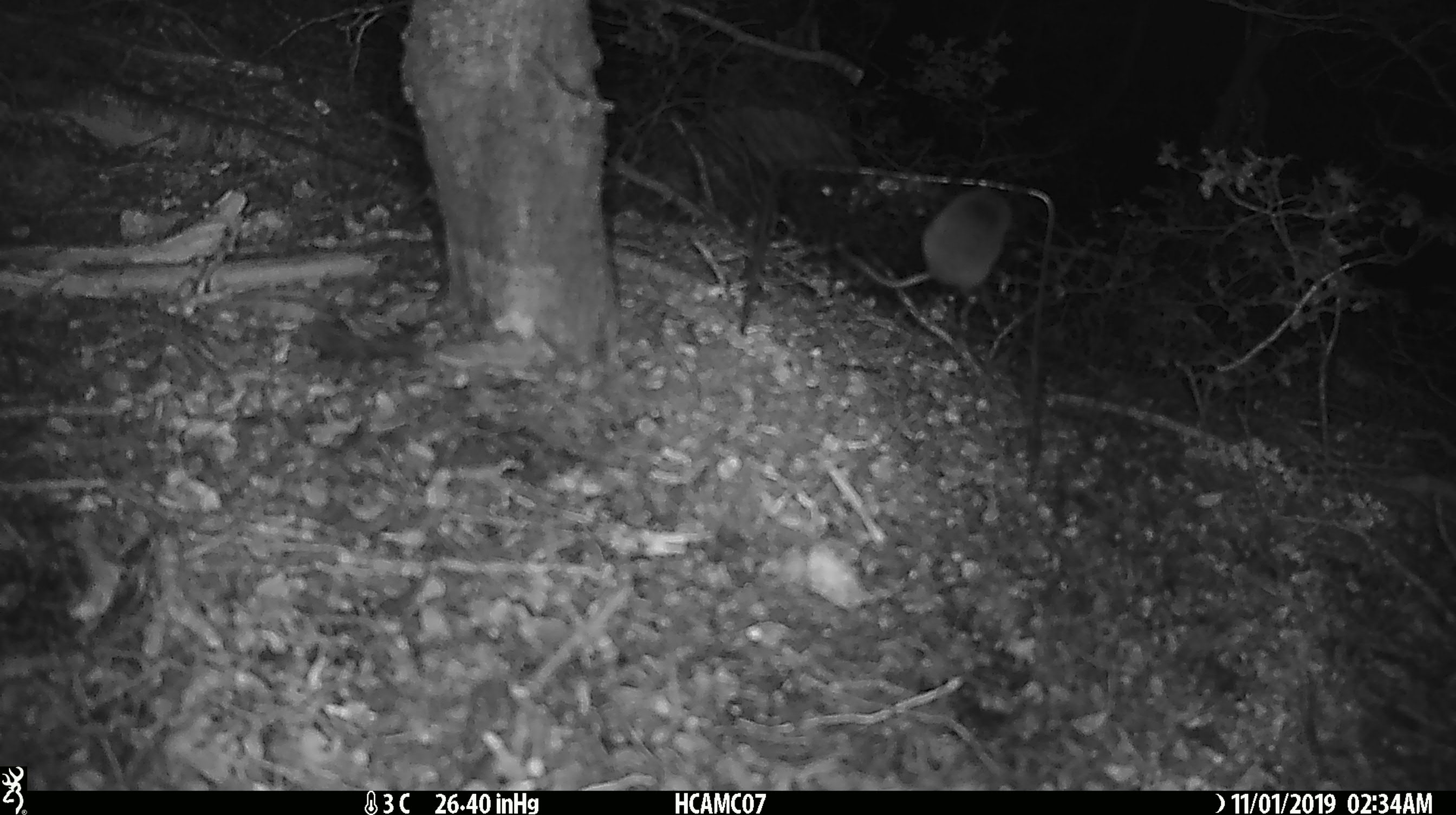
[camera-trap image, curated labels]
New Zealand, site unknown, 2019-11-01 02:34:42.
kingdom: Animalia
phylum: Chordata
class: Mammalia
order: Rodentia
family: Muridae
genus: Mus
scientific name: Mus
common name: mouse